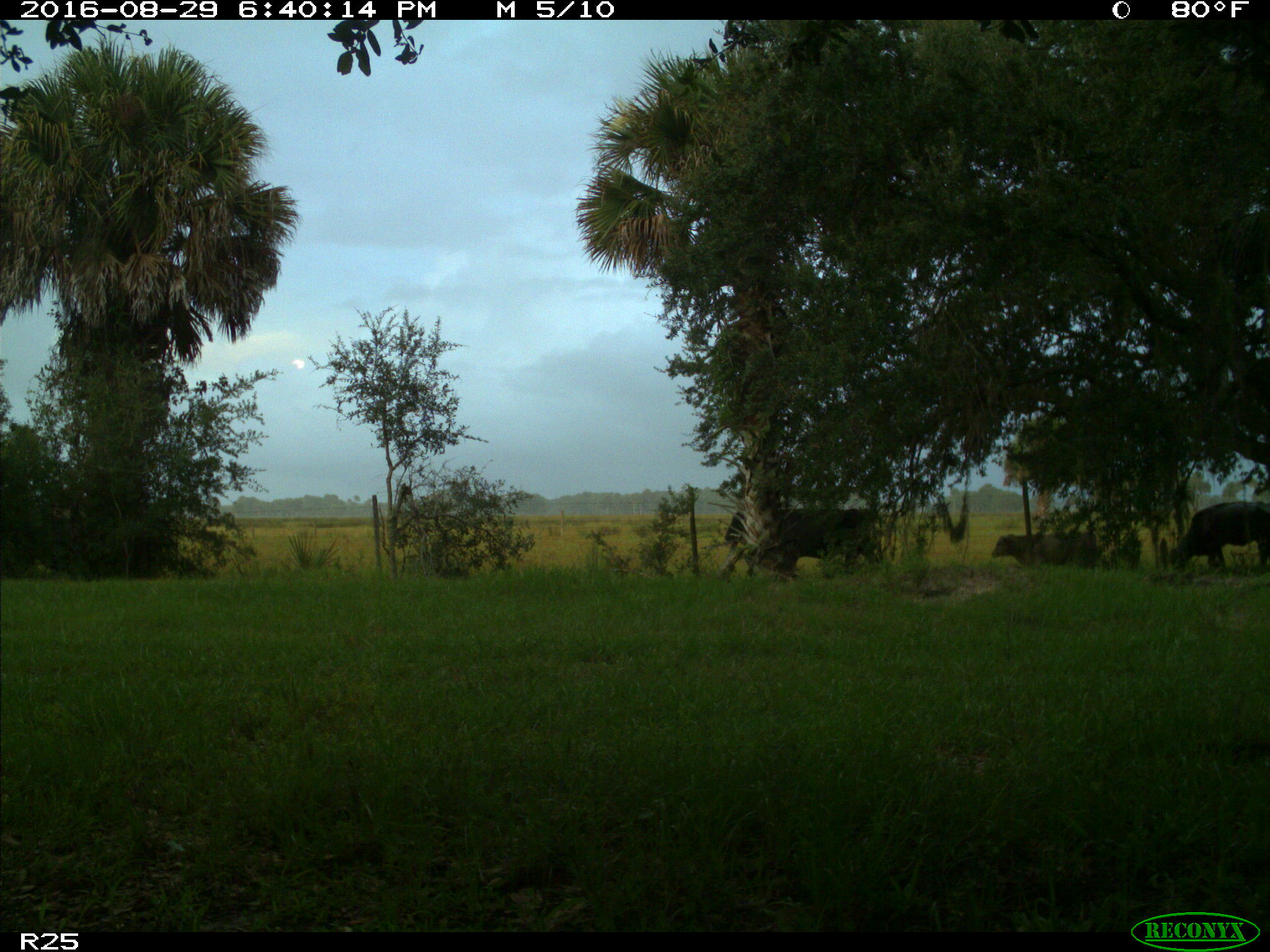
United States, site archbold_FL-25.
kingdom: Animalia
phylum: Chordata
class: Mammalia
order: Artiodactyla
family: Bovidae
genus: Bos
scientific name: Bos taurus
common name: domestic cow